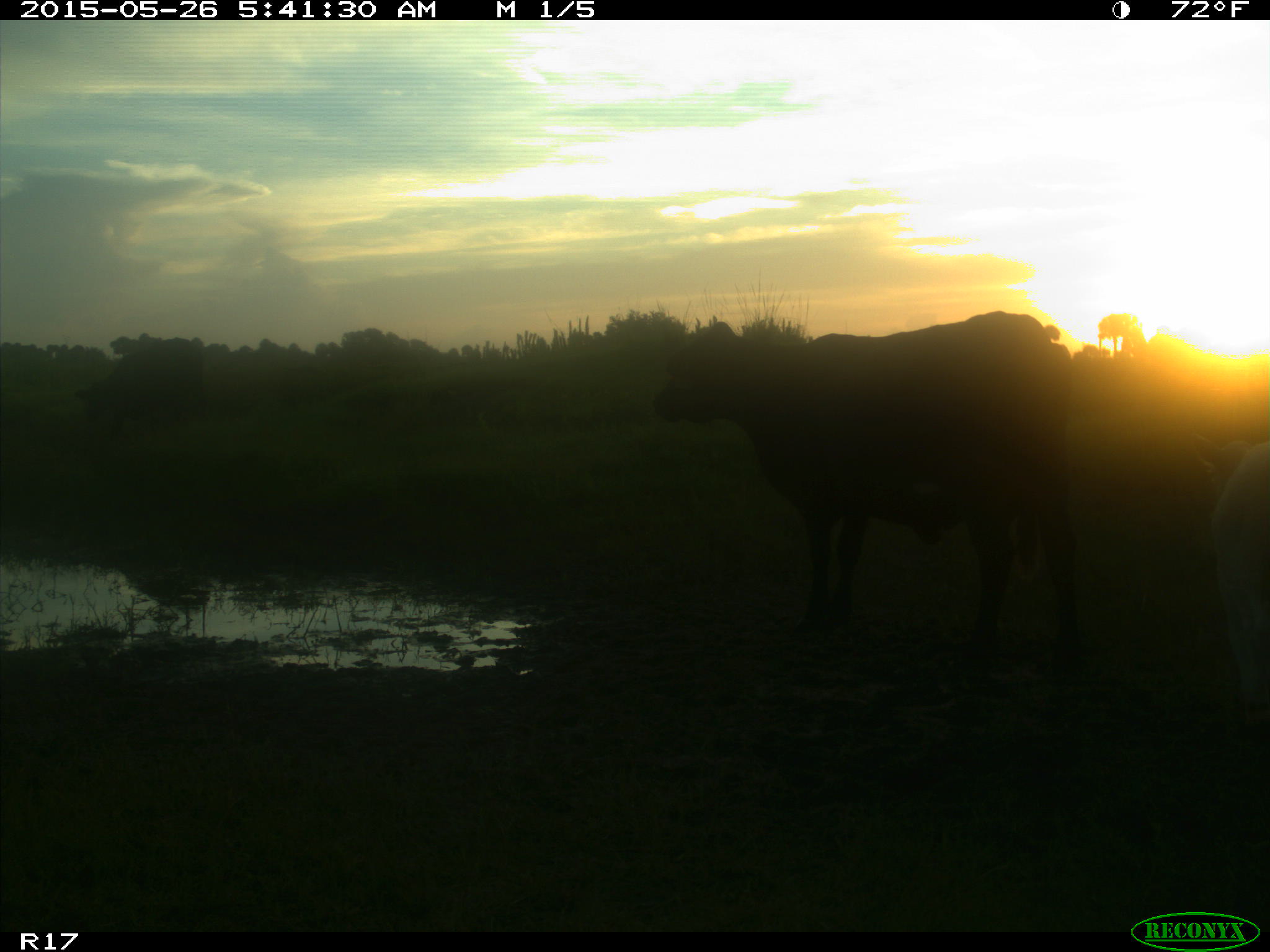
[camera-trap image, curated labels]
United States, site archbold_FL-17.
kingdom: Animalia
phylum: Chordata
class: Mammalia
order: Artiodactyla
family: Bovidae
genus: Bos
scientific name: Bos taurus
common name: domestic cow